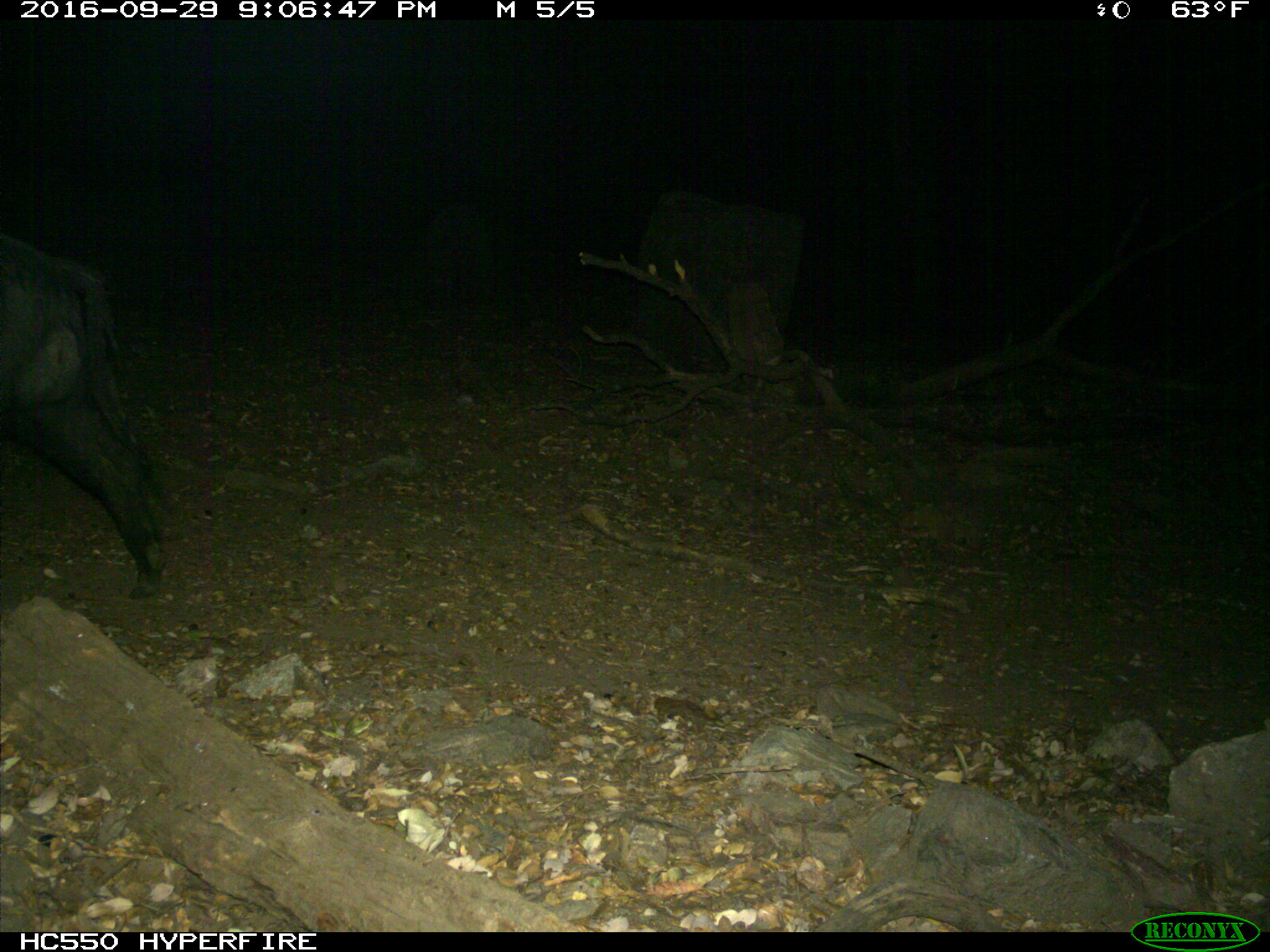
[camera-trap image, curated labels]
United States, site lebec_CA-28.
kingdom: Animalia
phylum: Chordata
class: Mammalia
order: Artiodactyla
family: Suidae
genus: Sus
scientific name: Sus scrofa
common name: wild boar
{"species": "Sus scrofa (wild boar)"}